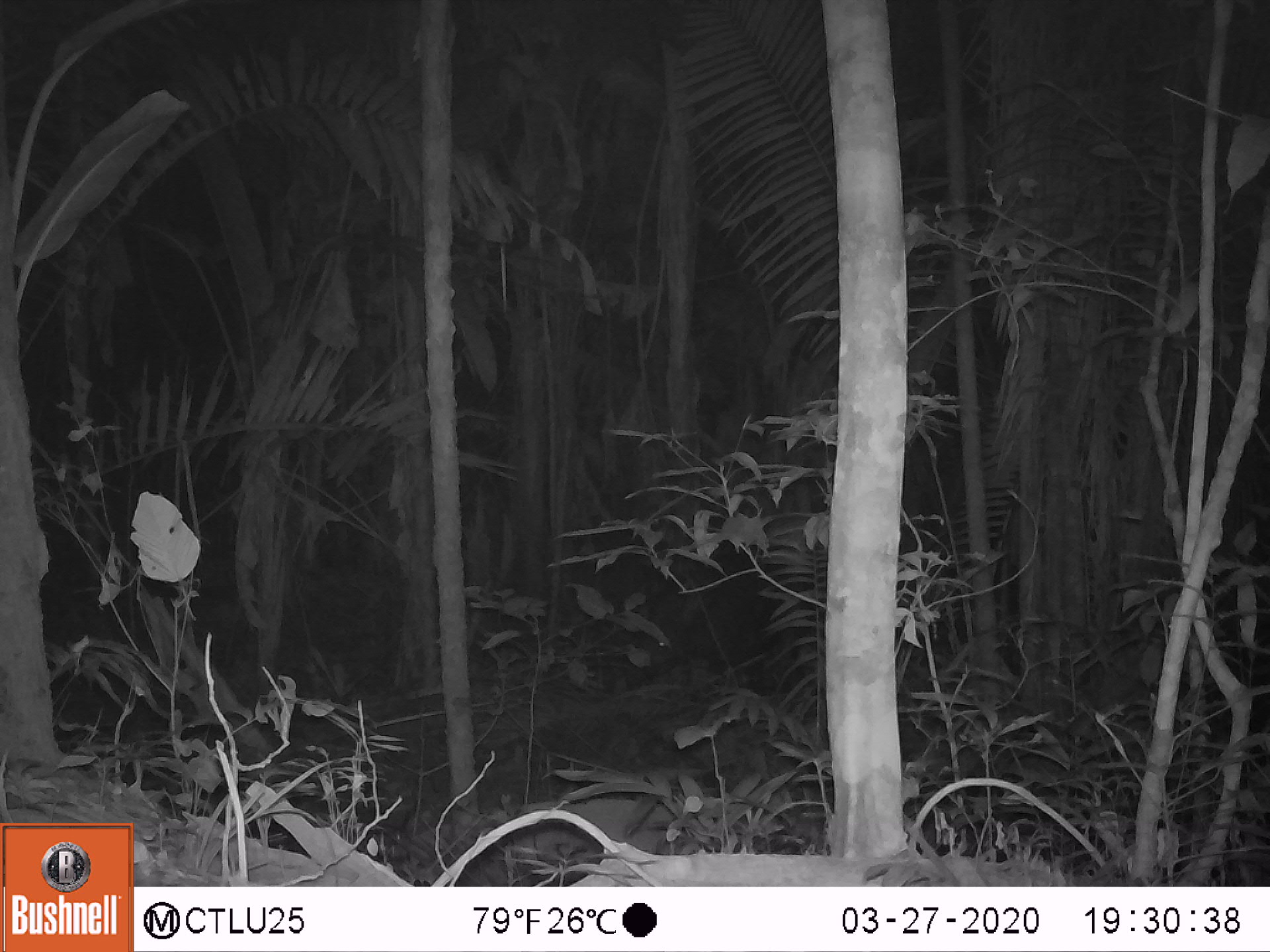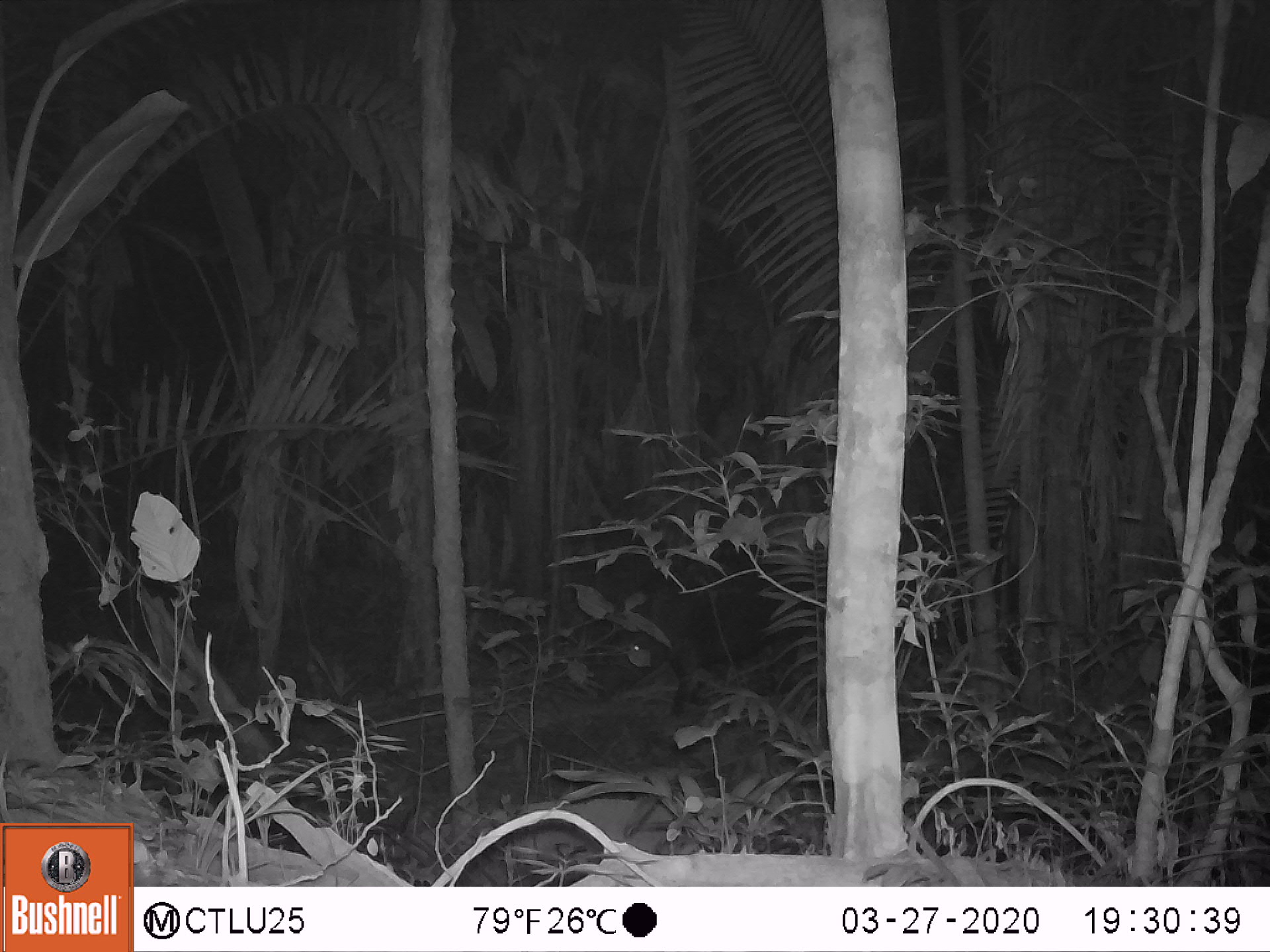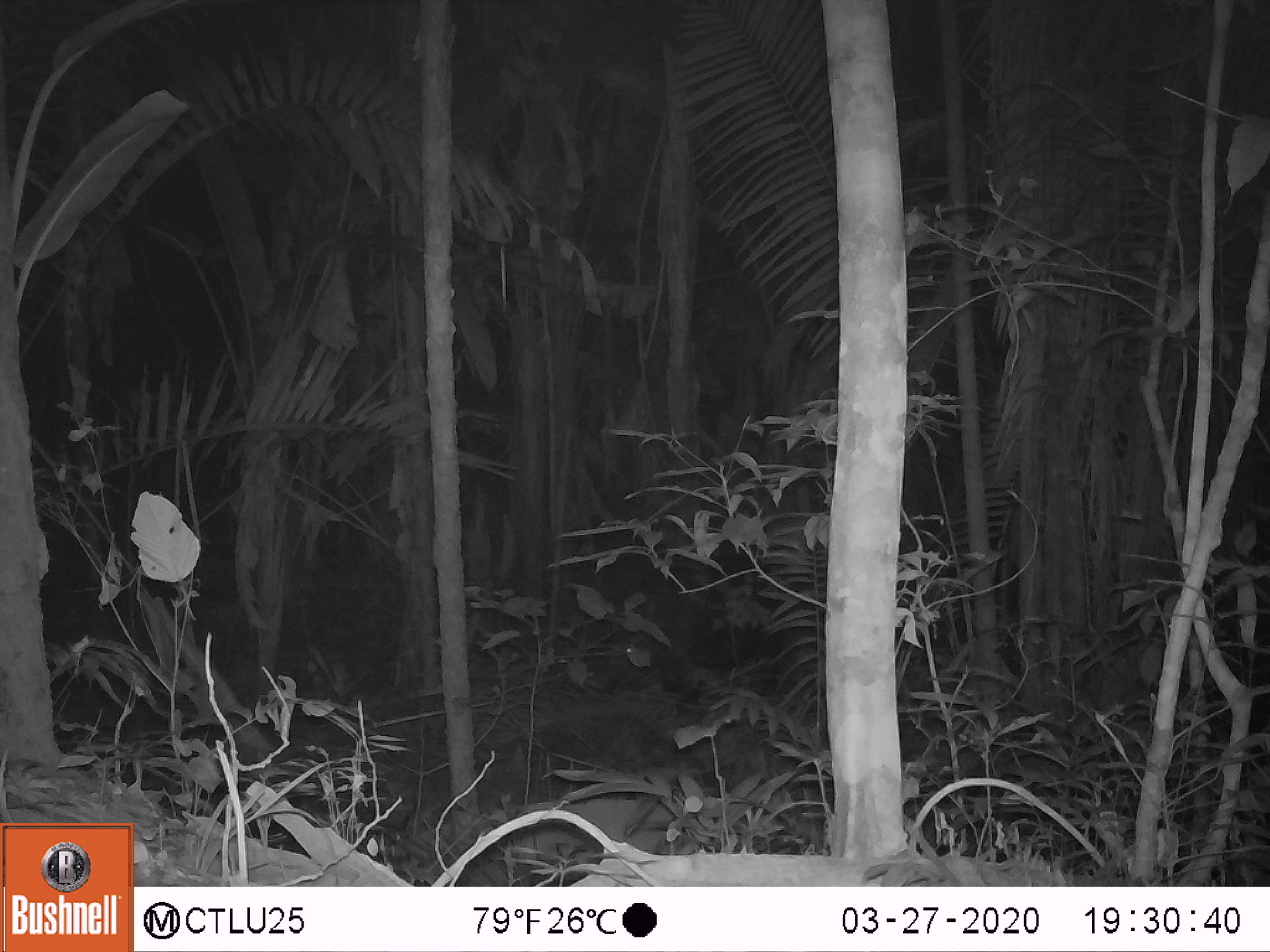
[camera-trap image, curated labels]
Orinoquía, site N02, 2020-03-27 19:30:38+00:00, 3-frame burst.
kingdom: Animalia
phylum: Chordata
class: Mammalia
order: Perissodactyla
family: Tapiridae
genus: Tapirus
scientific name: Tapirus terrestris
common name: lowland tapir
Lowland tapir (Tapirus terrestris).